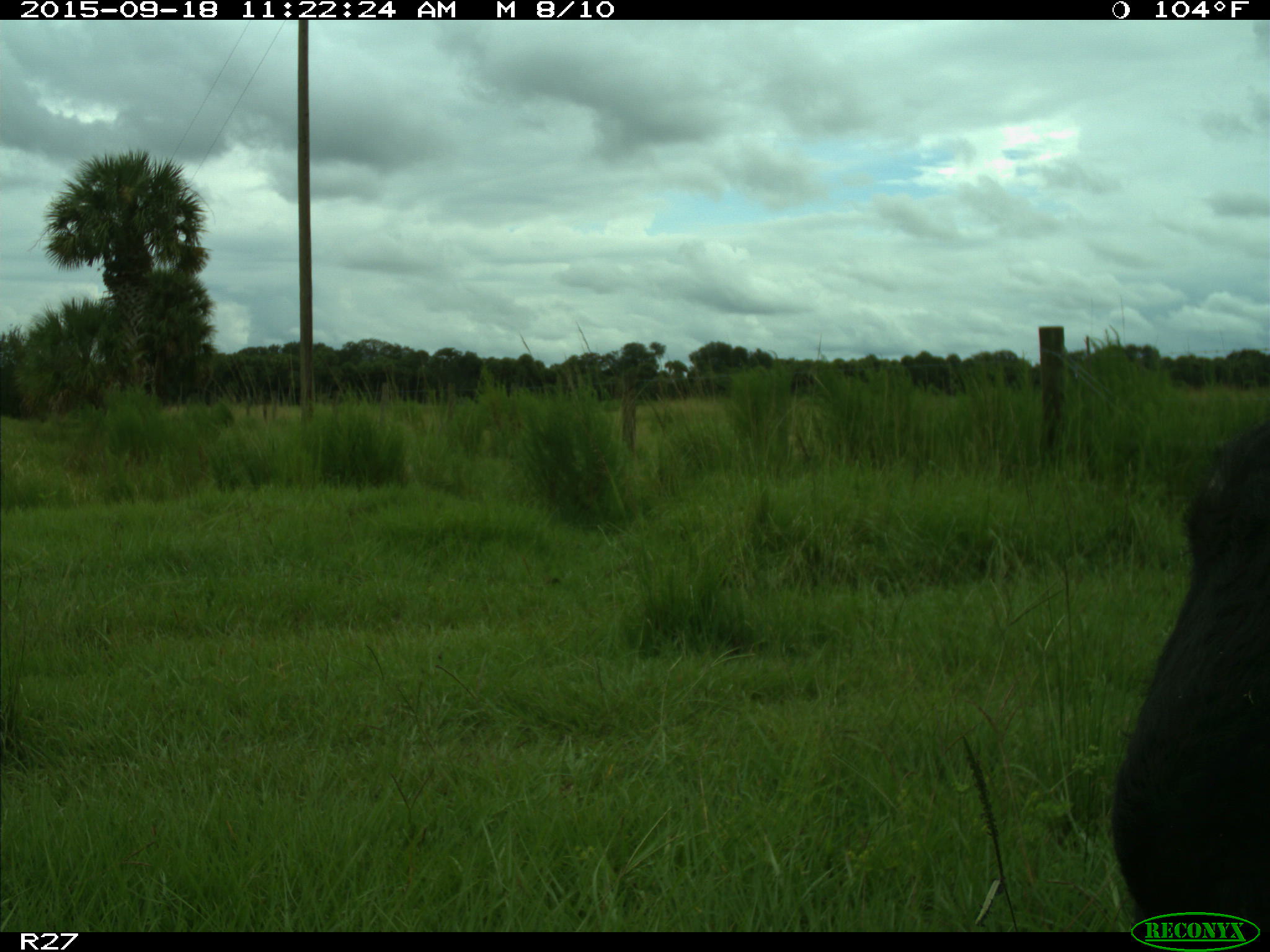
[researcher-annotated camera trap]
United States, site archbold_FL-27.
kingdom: Animalia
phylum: Chordata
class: Mammalia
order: Artiodactyla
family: Bovidae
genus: Bos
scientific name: Bos taurus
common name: domestic cow